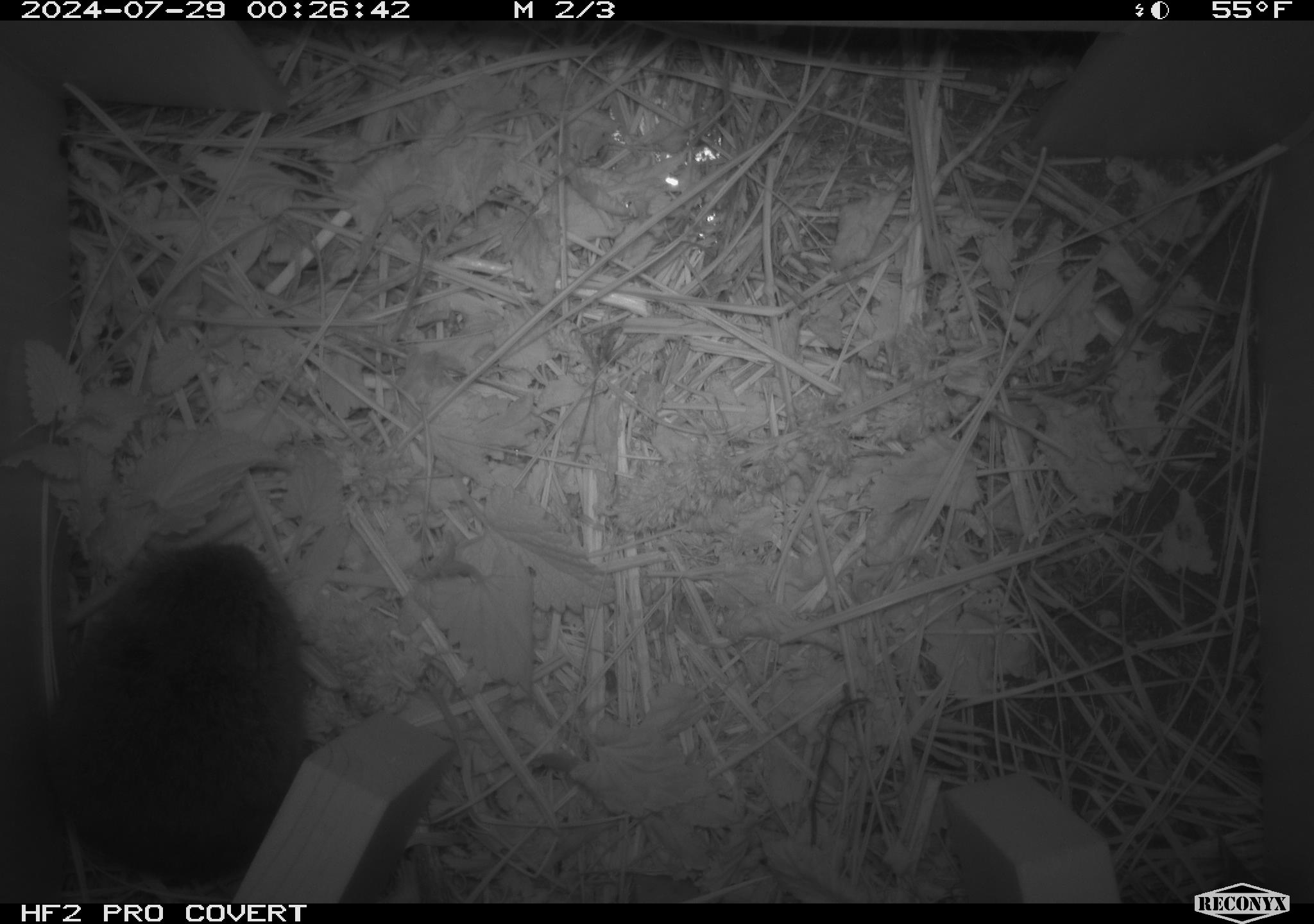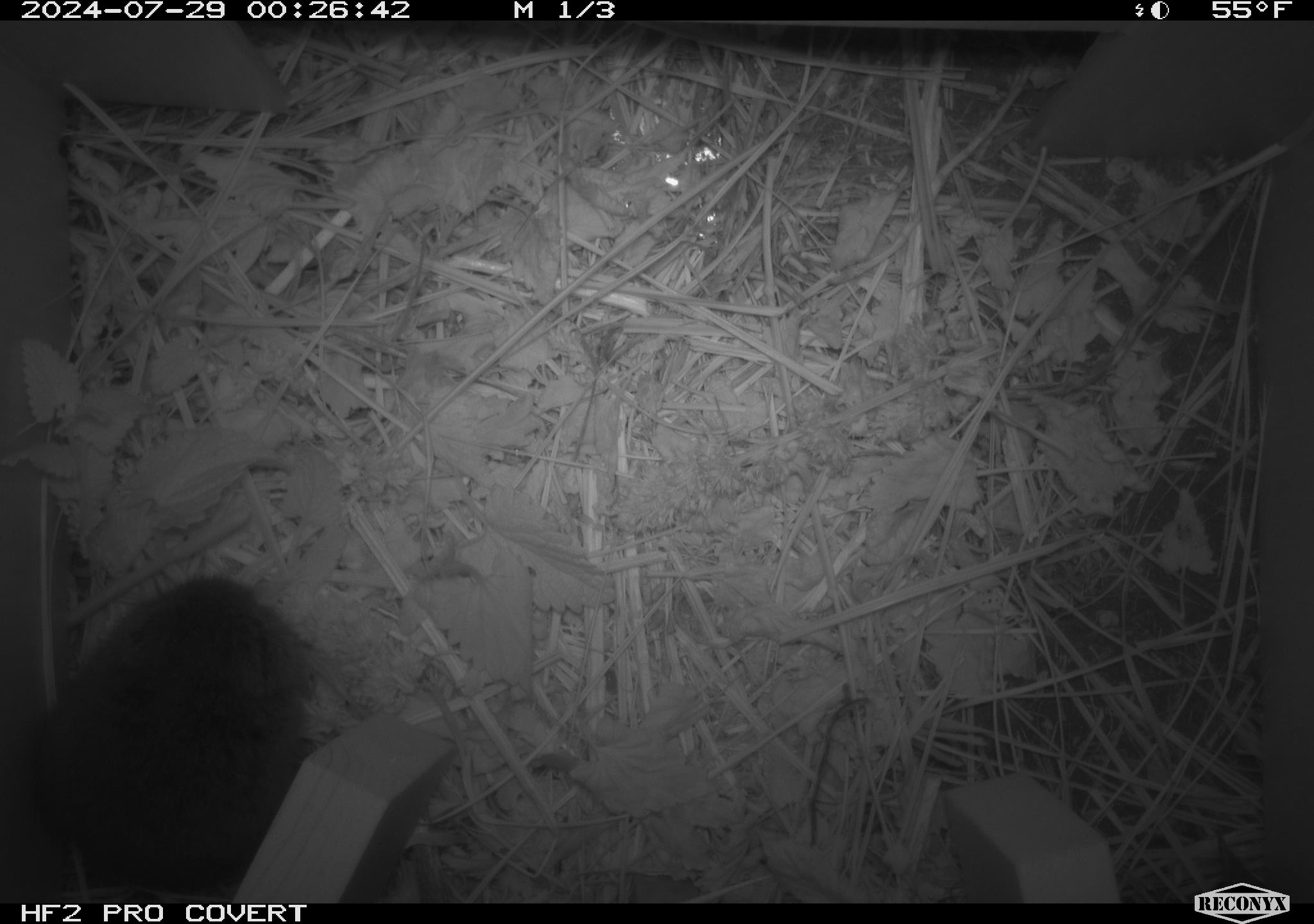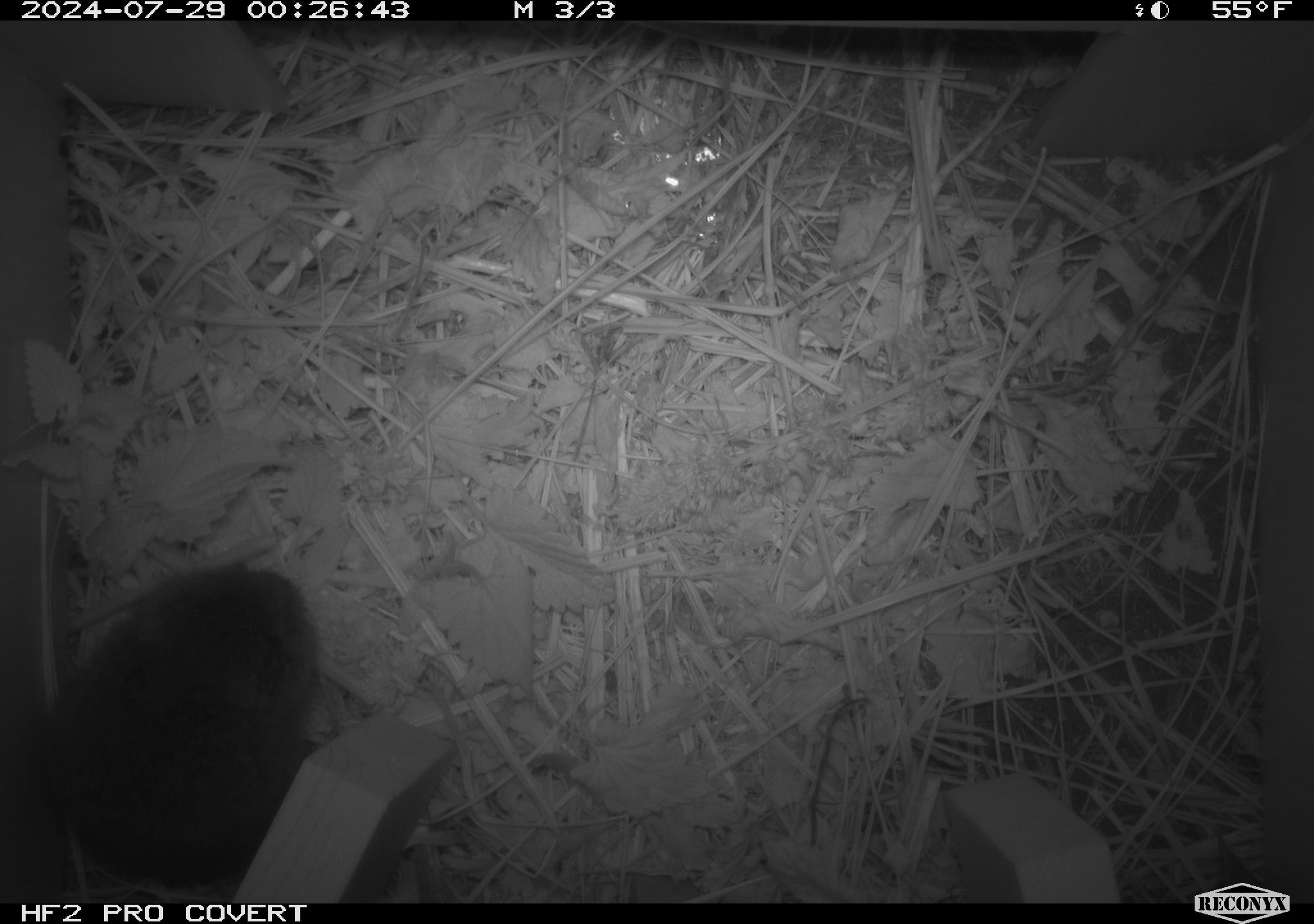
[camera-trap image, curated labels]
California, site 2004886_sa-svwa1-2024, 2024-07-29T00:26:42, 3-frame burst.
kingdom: Animalia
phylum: Chordata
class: Mammalia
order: Rodentia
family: Cricetidae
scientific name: Arvicolinae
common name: voles, lemmings, and muskrats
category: arvicolinae subfamily